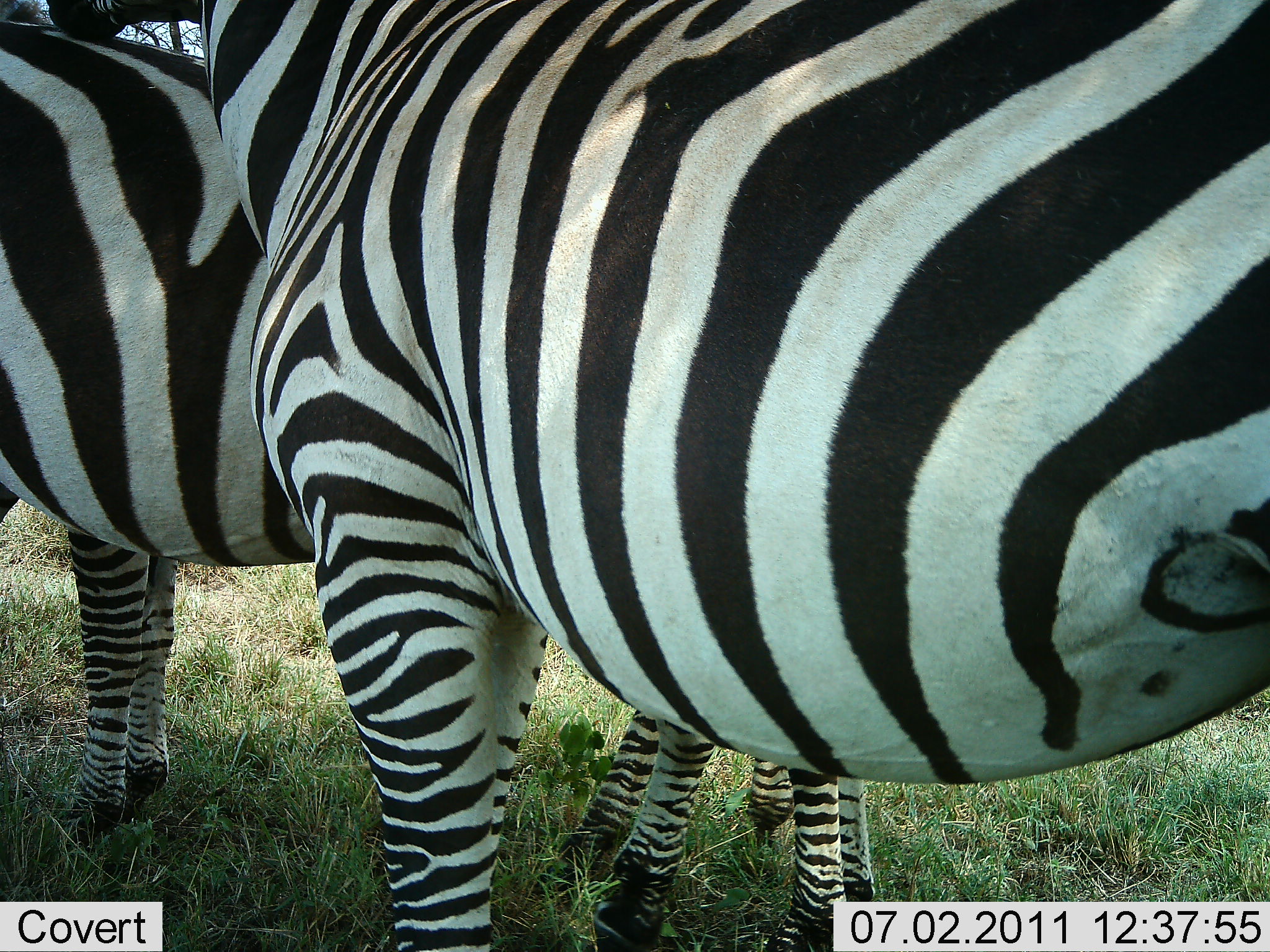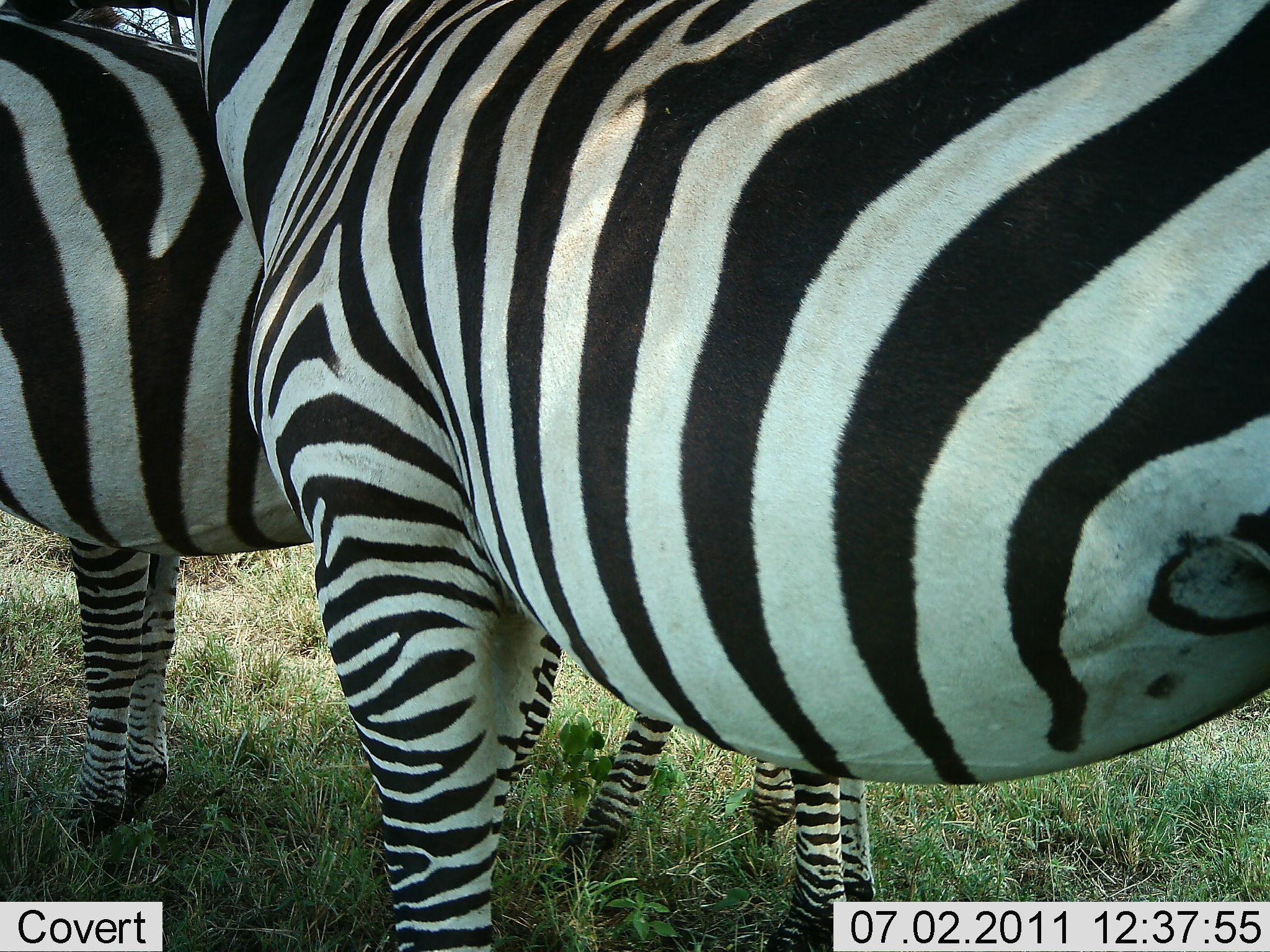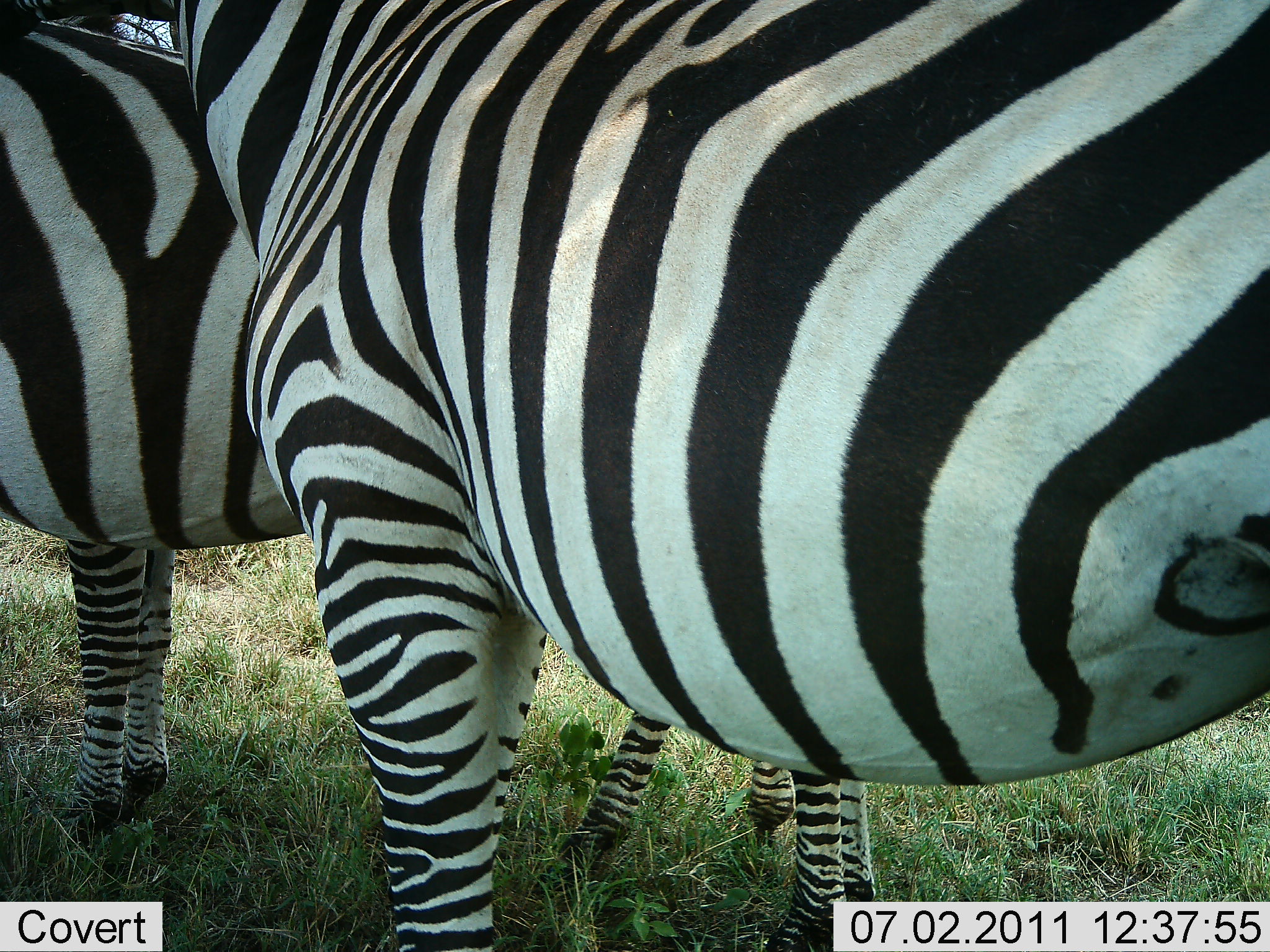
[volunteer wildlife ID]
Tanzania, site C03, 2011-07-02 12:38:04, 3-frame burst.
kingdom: Animalia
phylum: Chordata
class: Mammalia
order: Perissodactyla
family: Equidae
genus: Equus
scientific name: Equus quagga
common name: plains zebra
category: zebra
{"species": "zebra (plains zebra) (Equus quagga)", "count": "3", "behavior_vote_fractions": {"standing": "92%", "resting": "0%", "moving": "0%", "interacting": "17%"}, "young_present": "17%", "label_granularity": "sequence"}